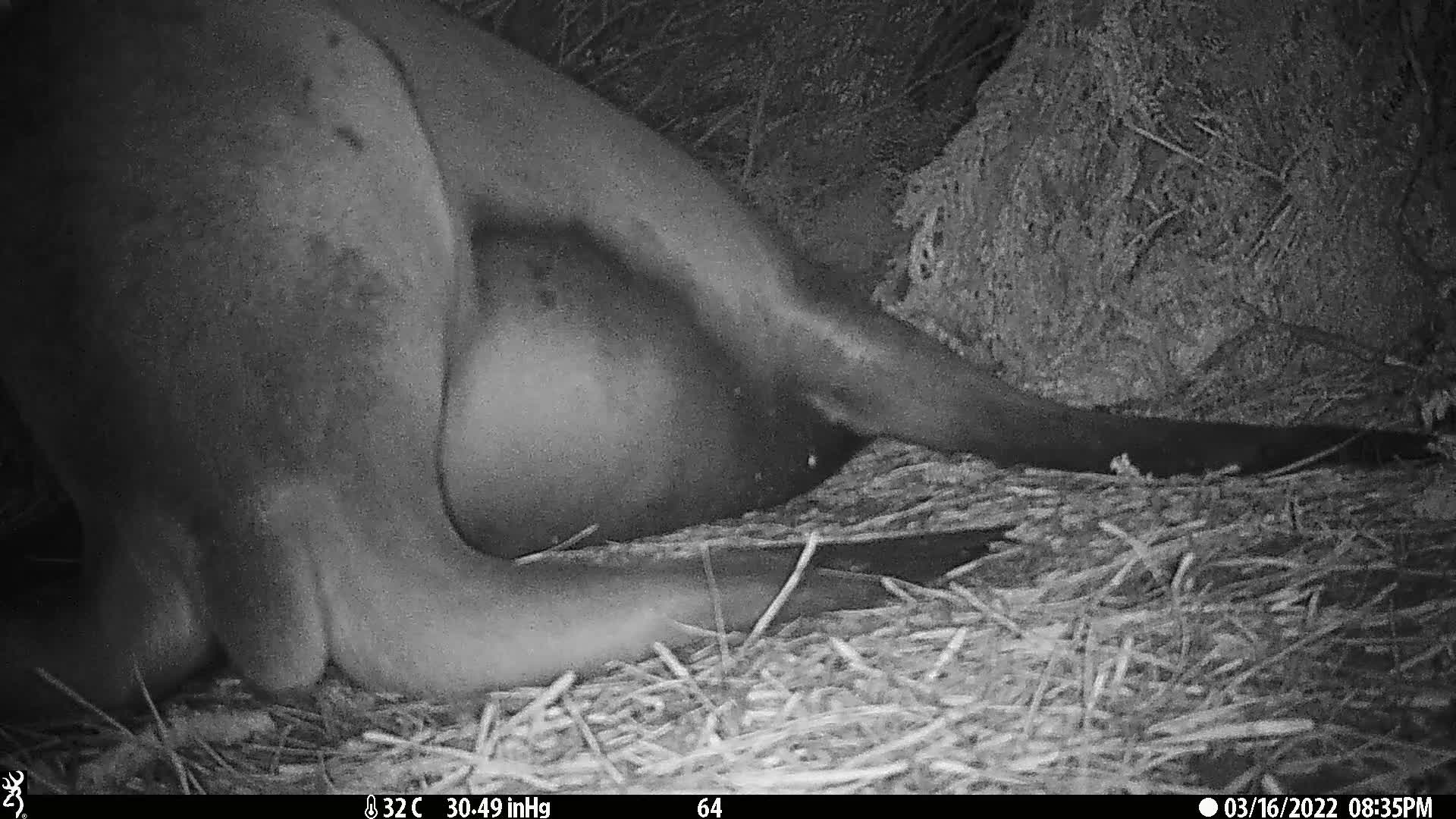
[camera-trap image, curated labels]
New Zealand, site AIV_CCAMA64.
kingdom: Animalia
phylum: Chordata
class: Mammalia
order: Carnivora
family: Otariidae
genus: Phocarctos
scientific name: Phocarctos hookeri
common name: new zealand sea lion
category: sealion